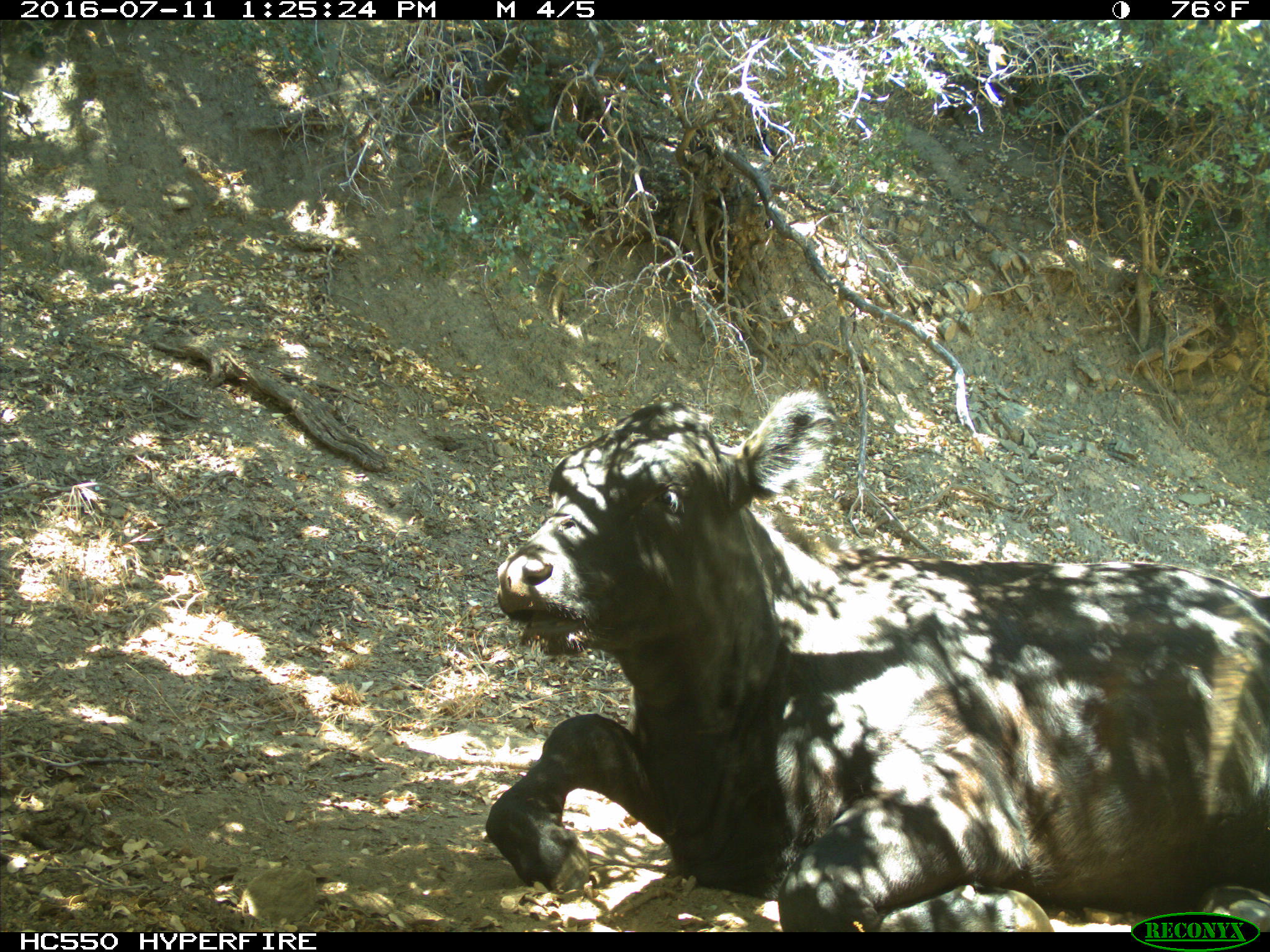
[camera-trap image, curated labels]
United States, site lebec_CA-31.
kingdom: Animalia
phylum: Chordata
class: Mammalia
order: Artiodactyla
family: Bovidae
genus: Bos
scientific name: Bos taurus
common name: domestic cow